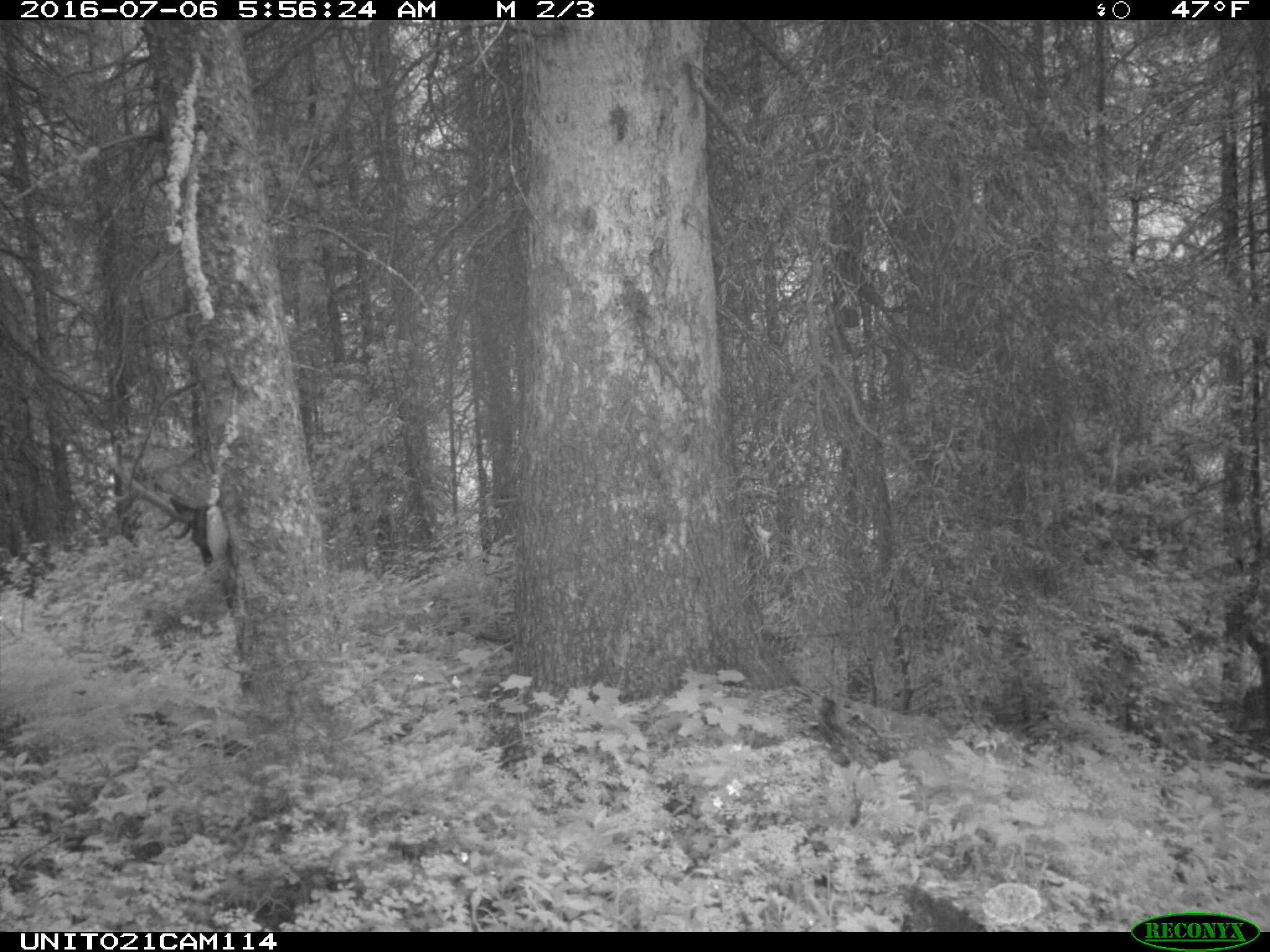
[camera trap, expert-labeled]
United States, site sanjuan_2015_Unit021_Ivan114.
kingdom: Animalia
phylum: Chordata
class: Mammalia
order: Artiodactyla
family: Cervidae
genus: Cervus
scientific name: Cervus elaphus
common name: red deer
Cervus elaphus (red deer).